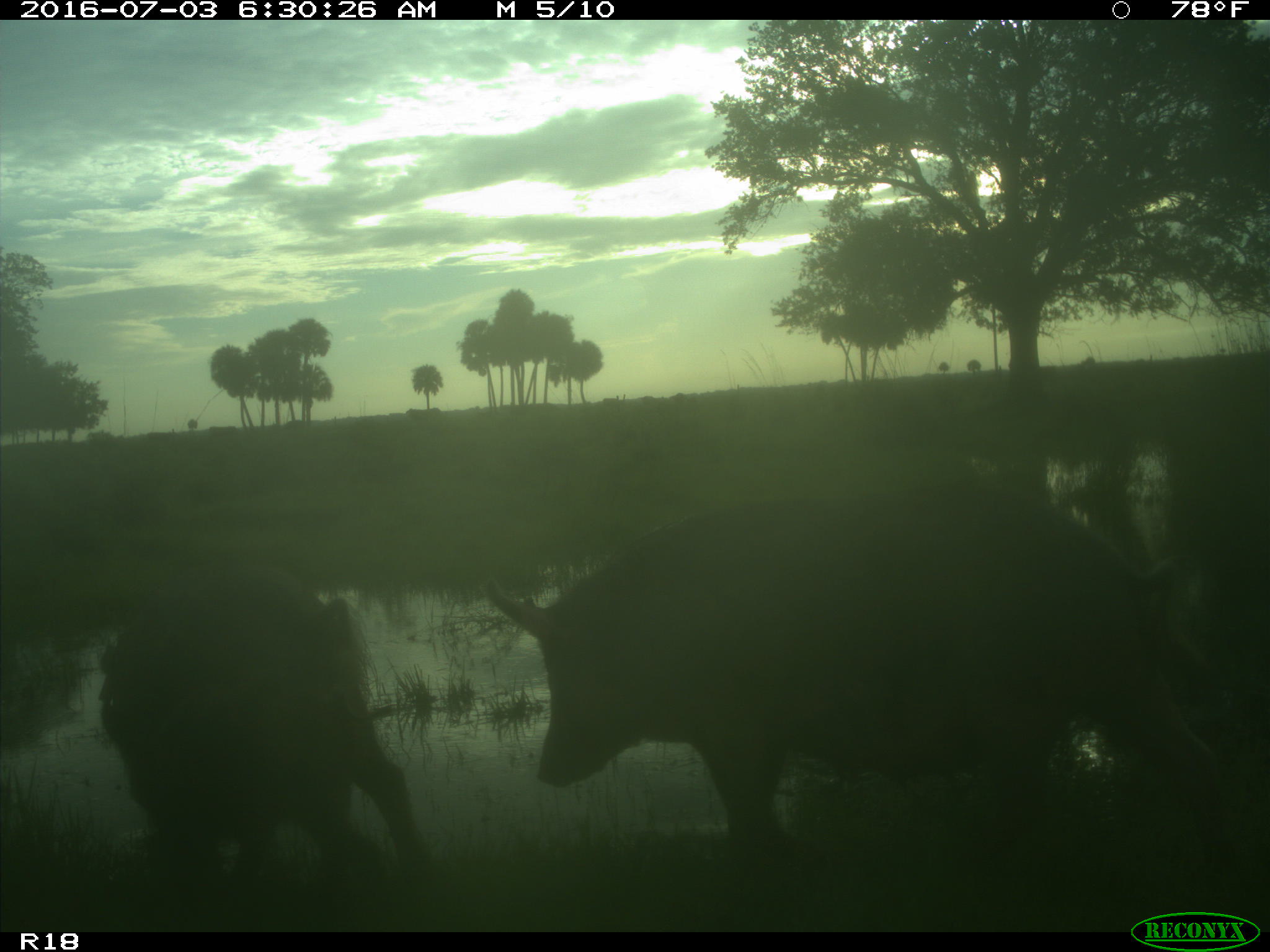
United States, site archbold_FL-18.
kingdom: Animalia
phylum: Chordata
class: Mammalia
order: Artiodactyla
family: Suidae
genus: Sus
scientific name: Sus scrofa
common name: wild boar